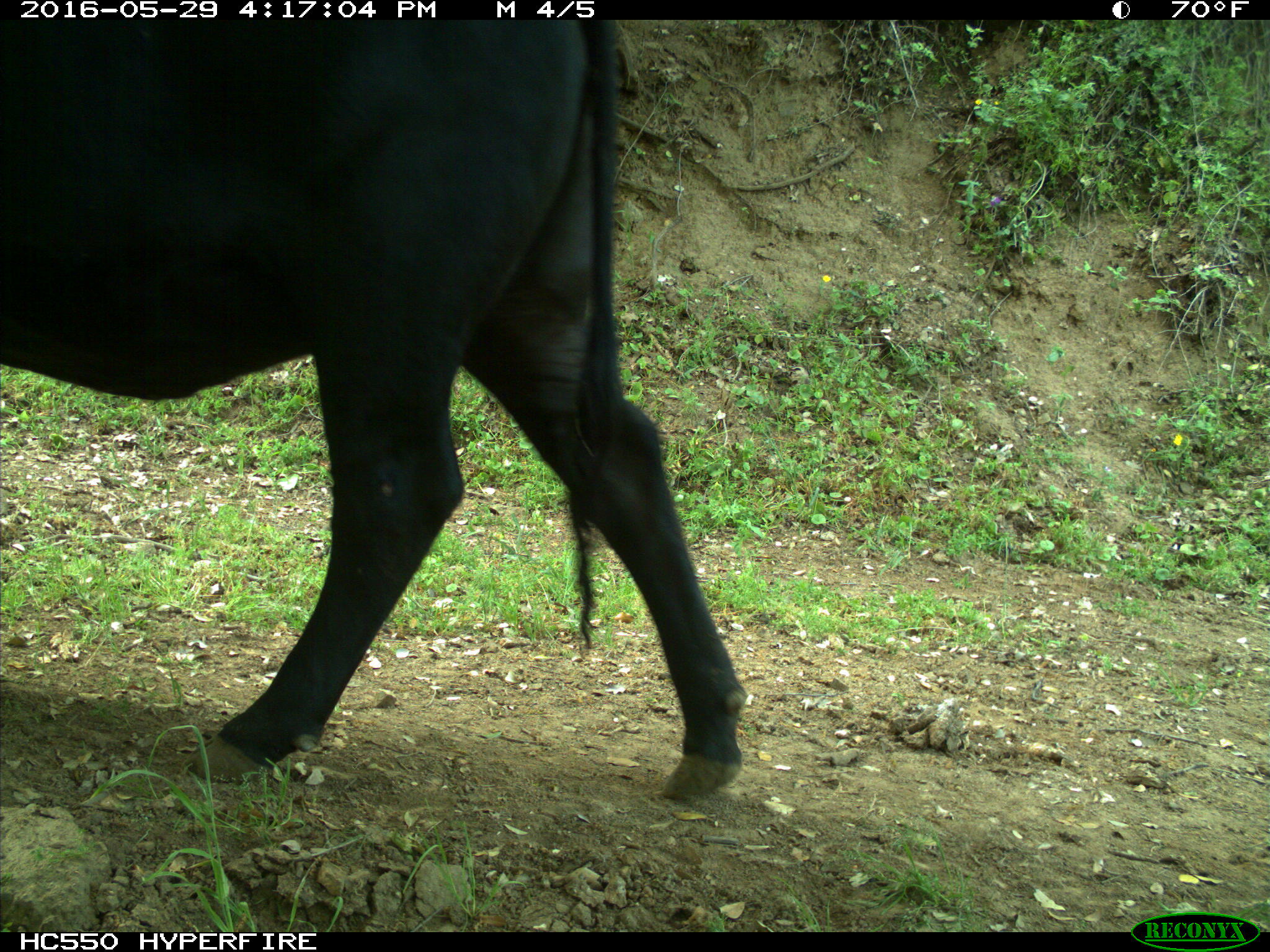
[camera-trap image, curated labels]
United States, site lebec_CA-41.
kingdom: Animalia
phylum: Chordata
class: Mammalia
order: Artiodactyla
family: Bovidae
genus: Bos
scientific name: Bos taurus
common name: domestic cow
Bos taurus (domestic cow).